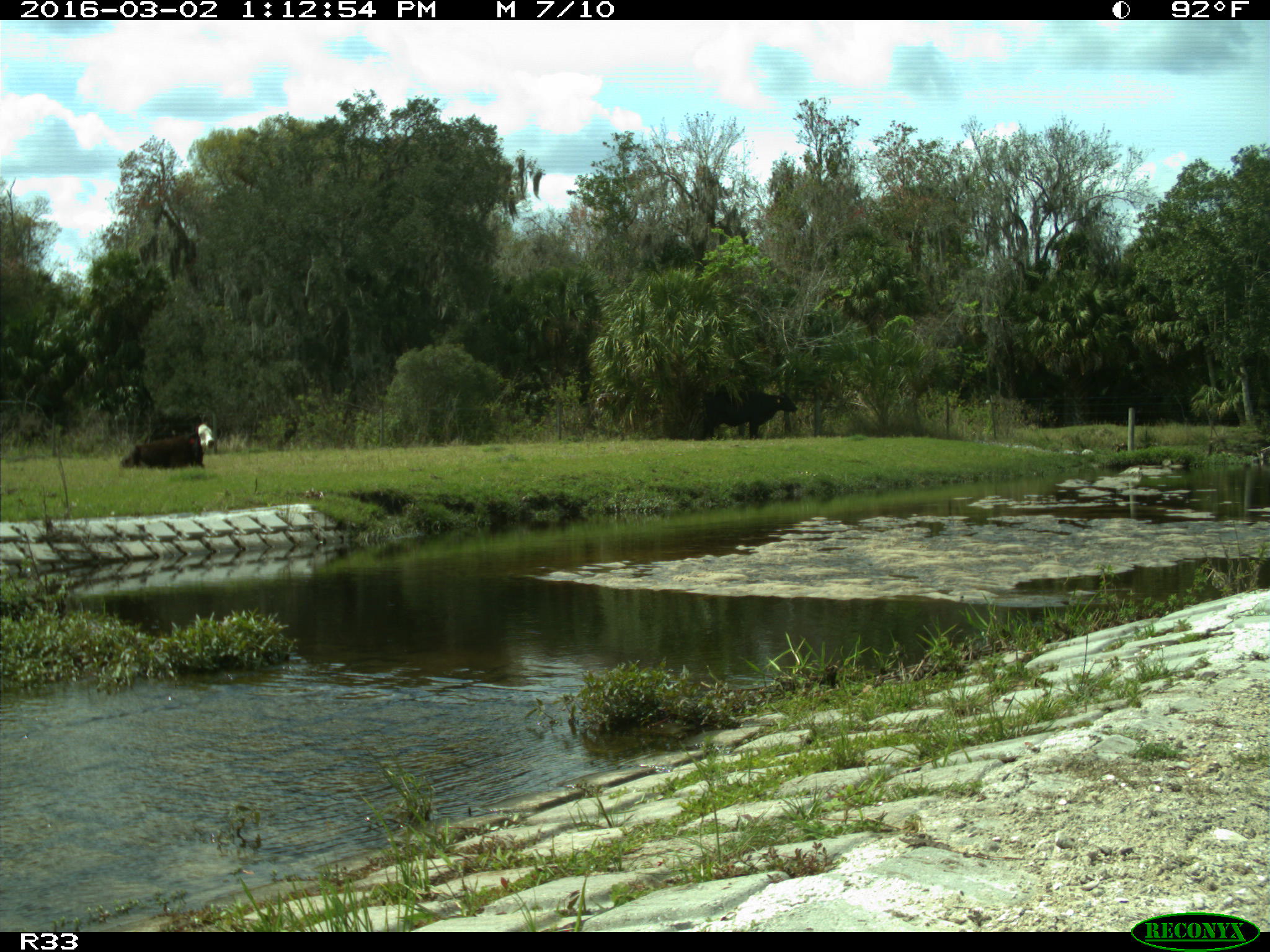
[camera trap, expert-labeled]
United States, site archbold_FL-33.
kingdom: Animalia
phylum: Chordata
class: Mammalia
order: Artiodactyla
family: Bovidae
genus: Bos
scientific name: Bos taurus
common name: domestic cow